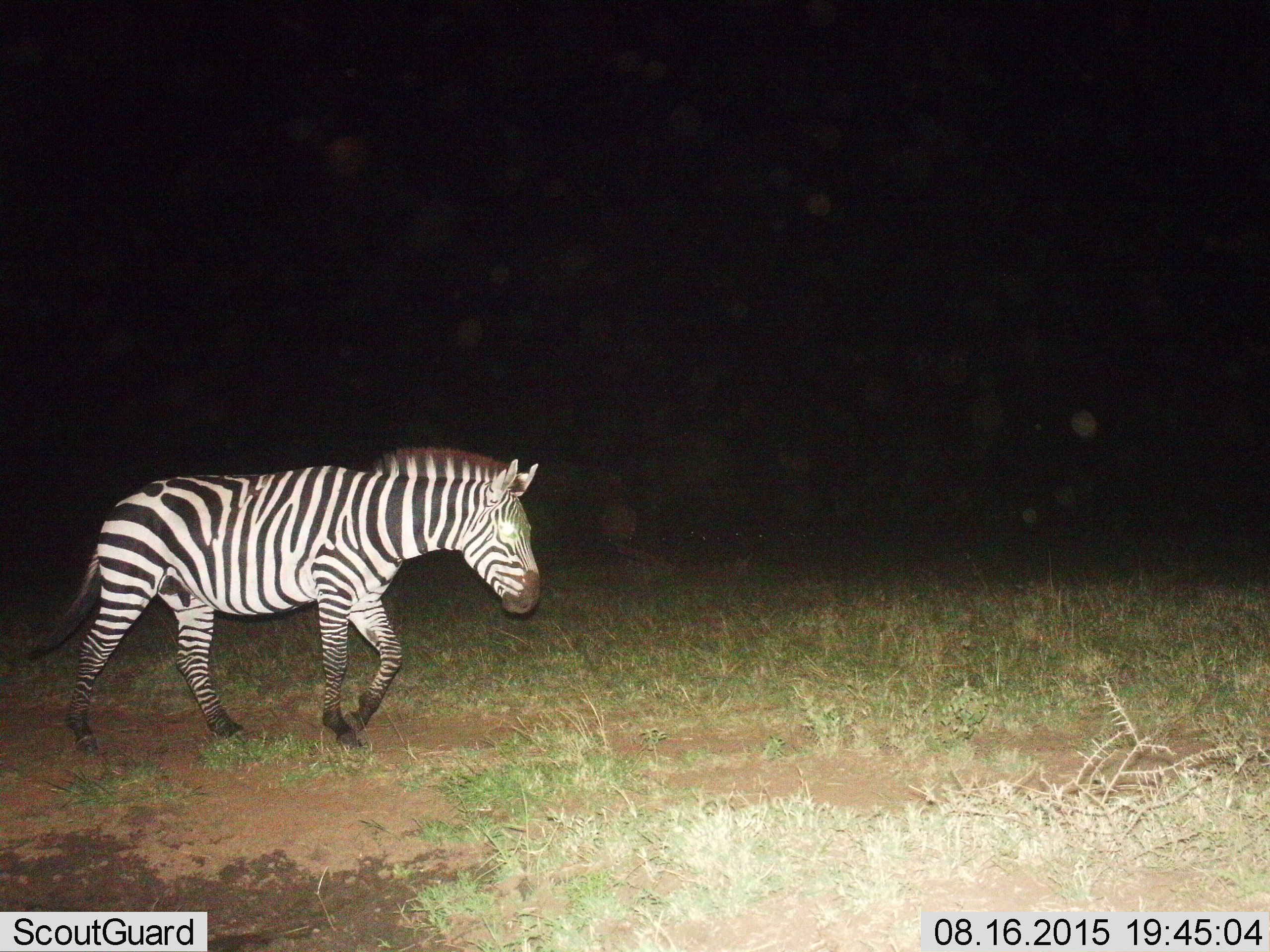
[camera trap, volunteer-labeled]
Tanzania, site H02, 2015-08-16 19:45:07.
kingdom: Animalia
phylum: Chordata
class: Mammalia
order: Perissodactyla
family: Equidae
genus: Equus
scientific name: Equus quagga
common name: plains zebra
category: zebra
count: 1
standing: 10%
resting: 0%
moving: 90%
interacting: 0%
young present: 0%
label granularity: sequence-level